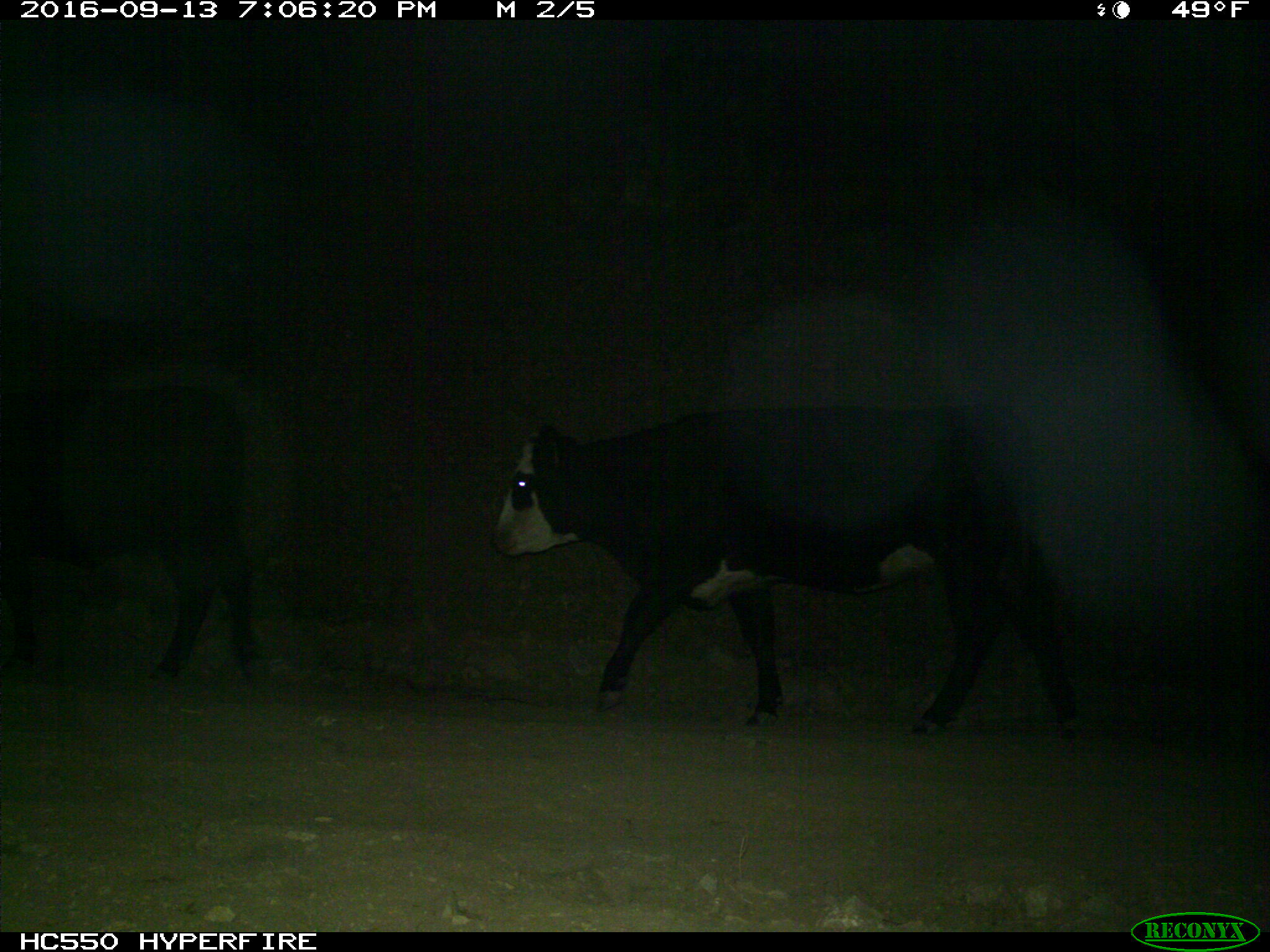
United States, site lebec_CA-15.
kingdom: Animalia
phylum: Chordata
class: Mammalia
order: Artiodactyla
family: Bovidae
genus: Bos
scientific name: Bos taurus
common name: domestic cow